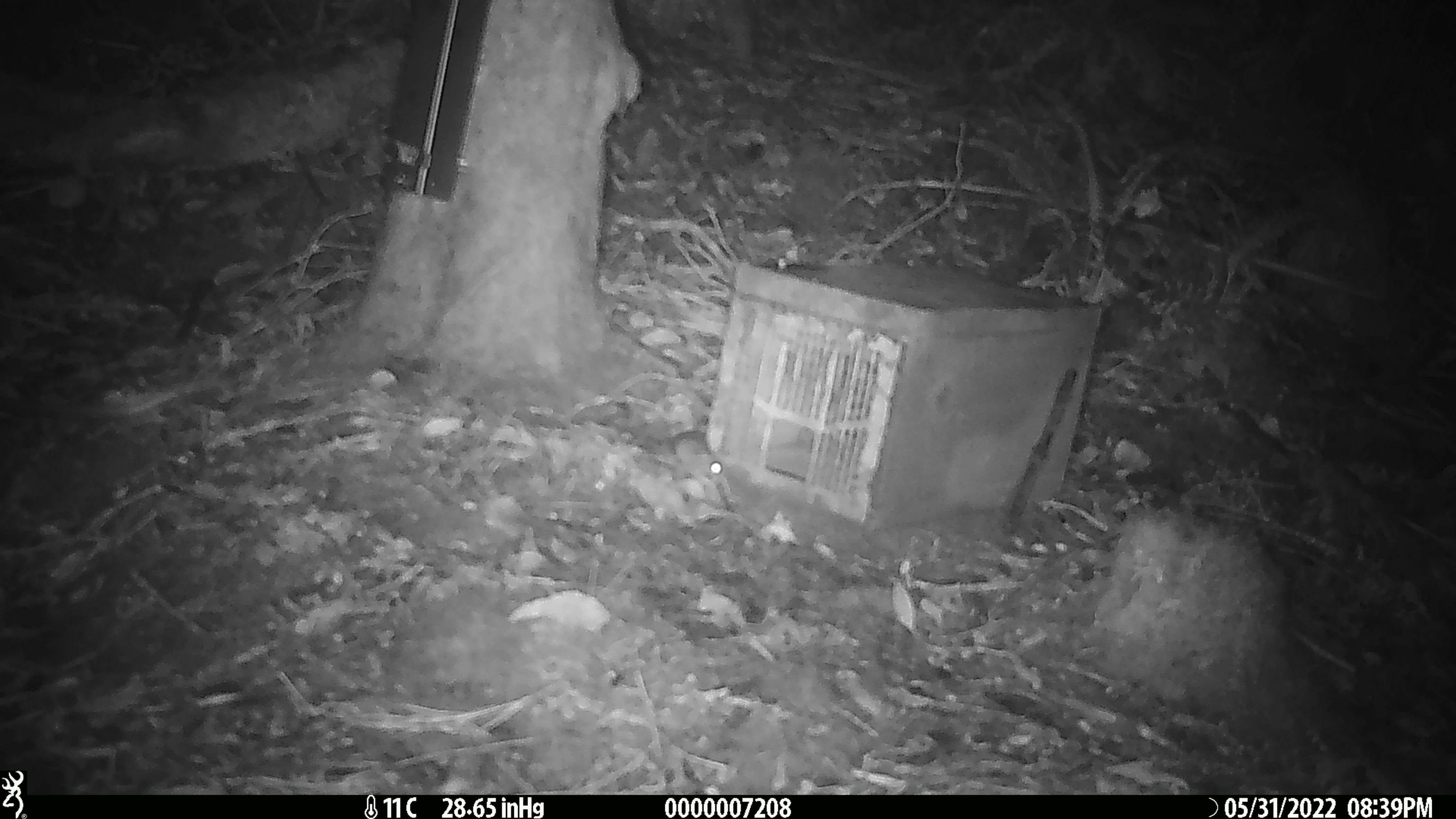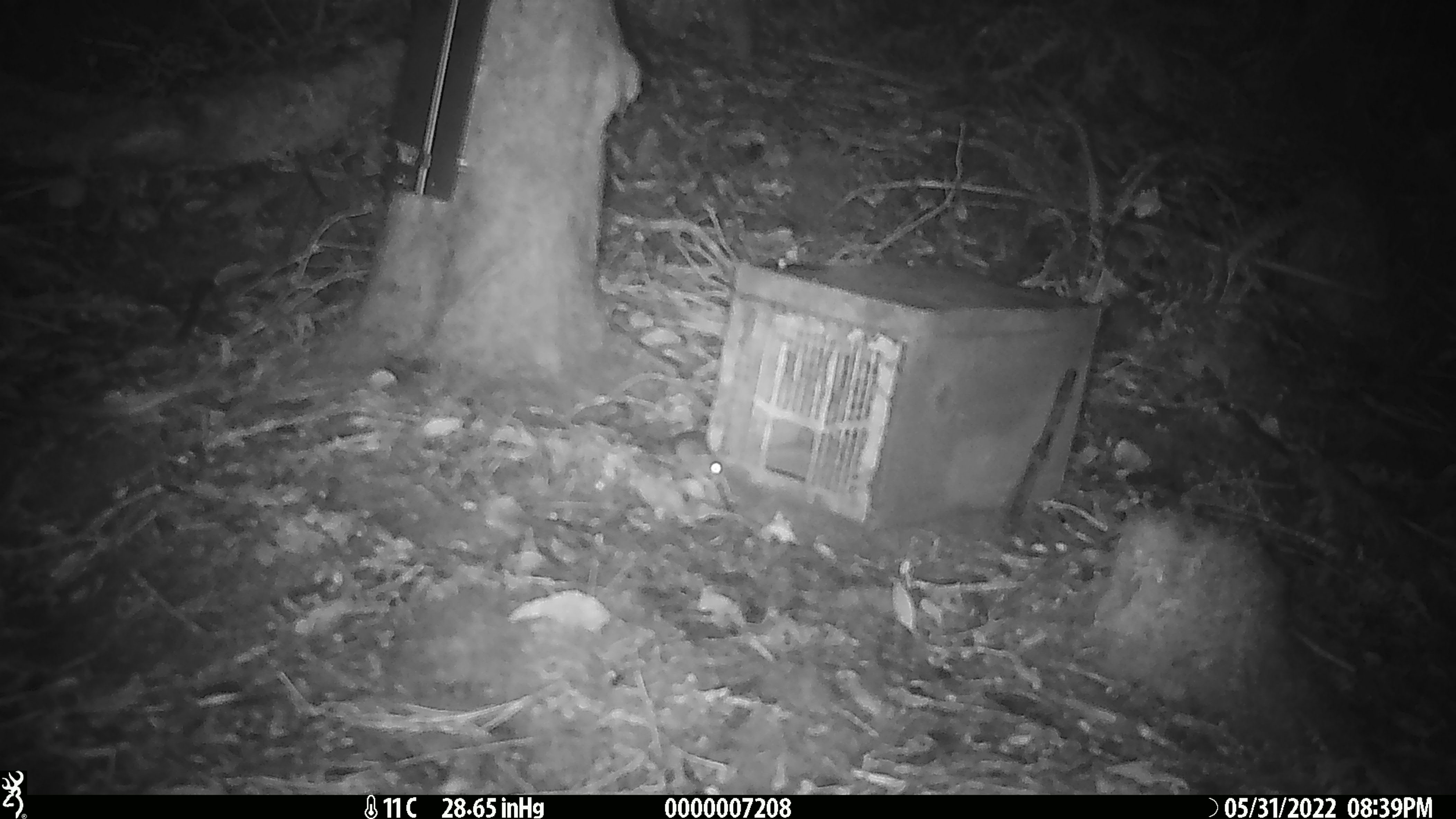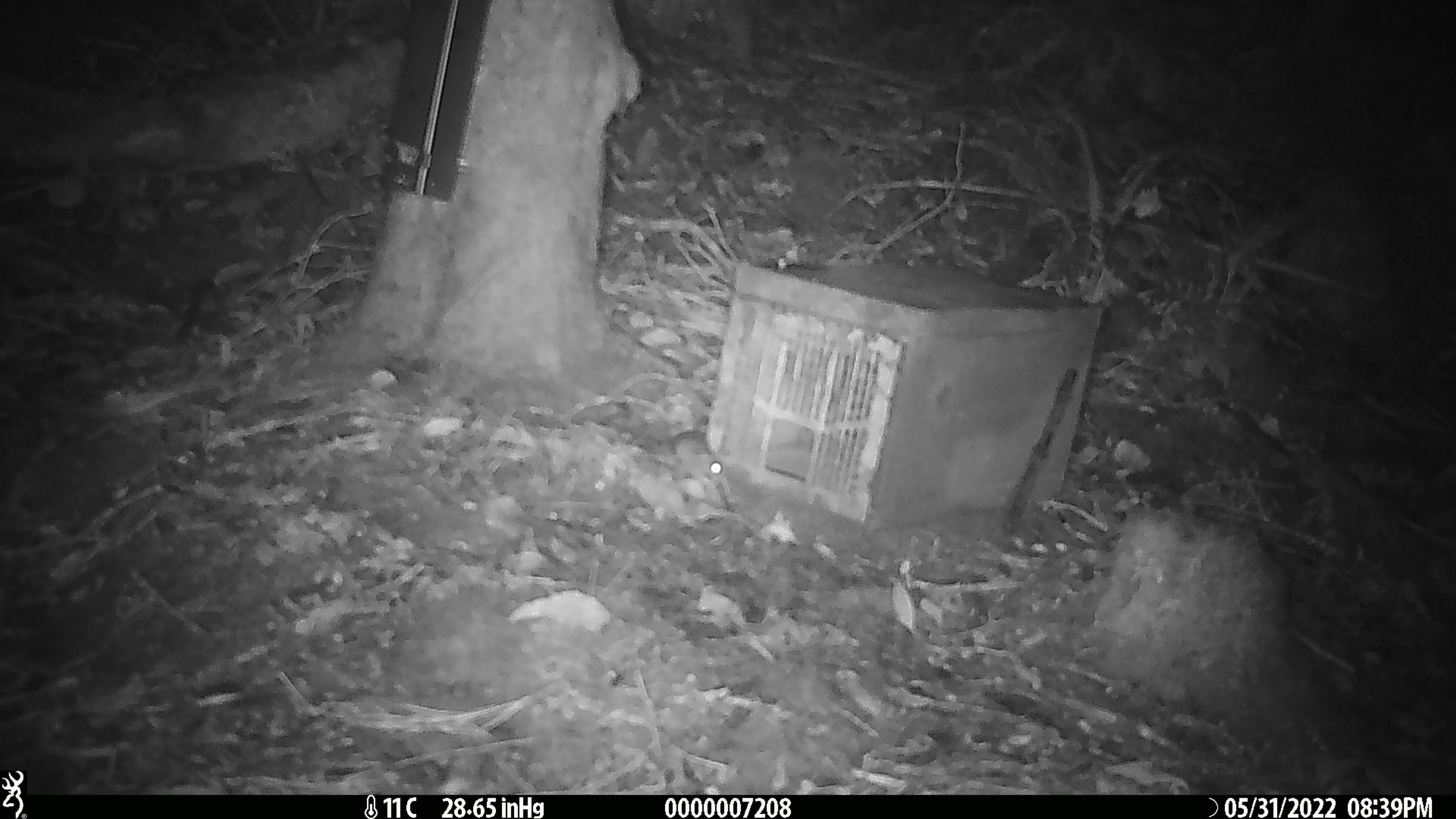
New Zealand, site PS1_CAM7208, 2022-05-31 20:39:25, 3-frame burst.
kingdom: Animalia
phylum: Chordata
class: Mammalia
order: Rodentia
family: Muridae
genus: Mus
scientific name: Mus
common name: mouse